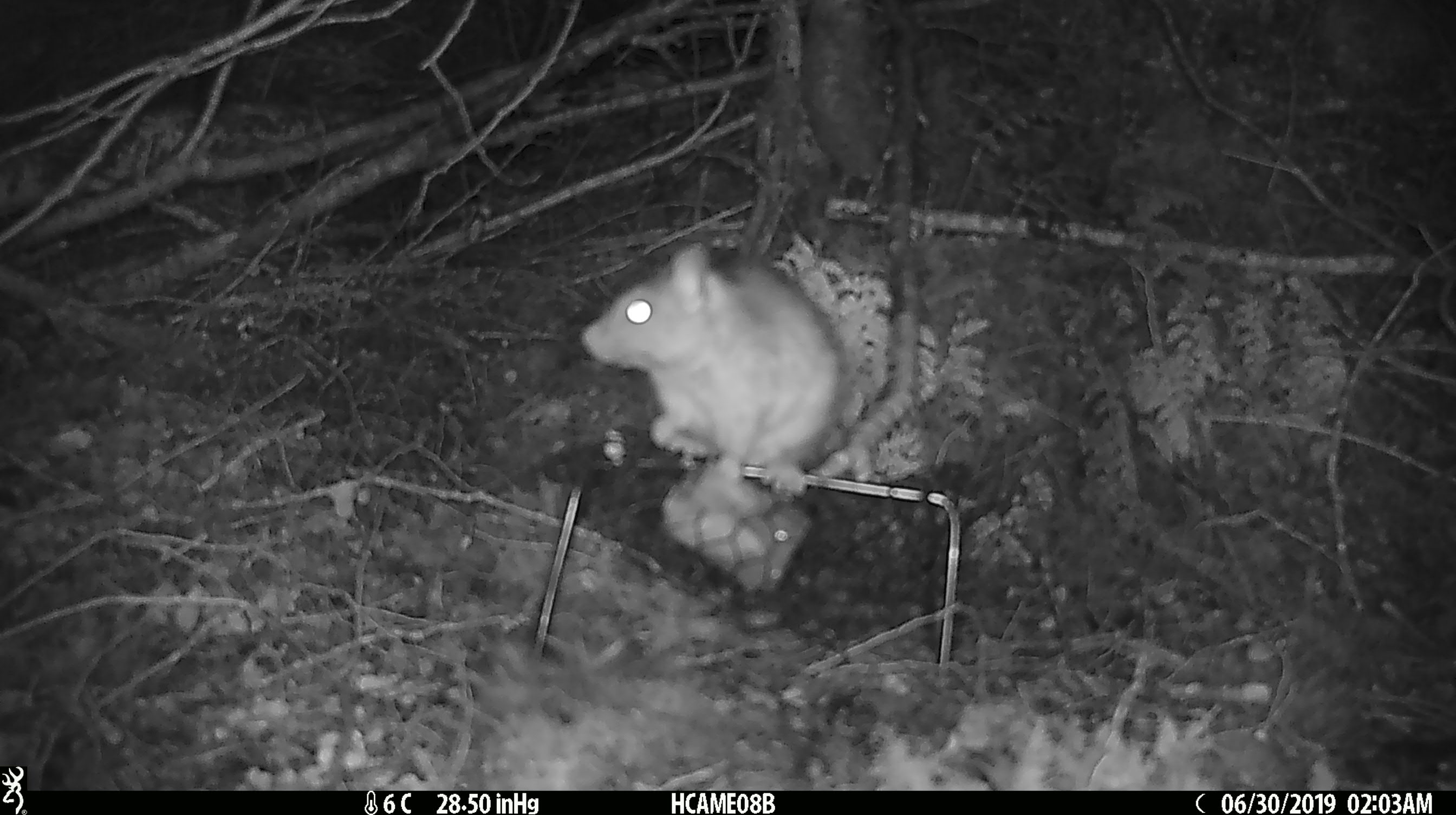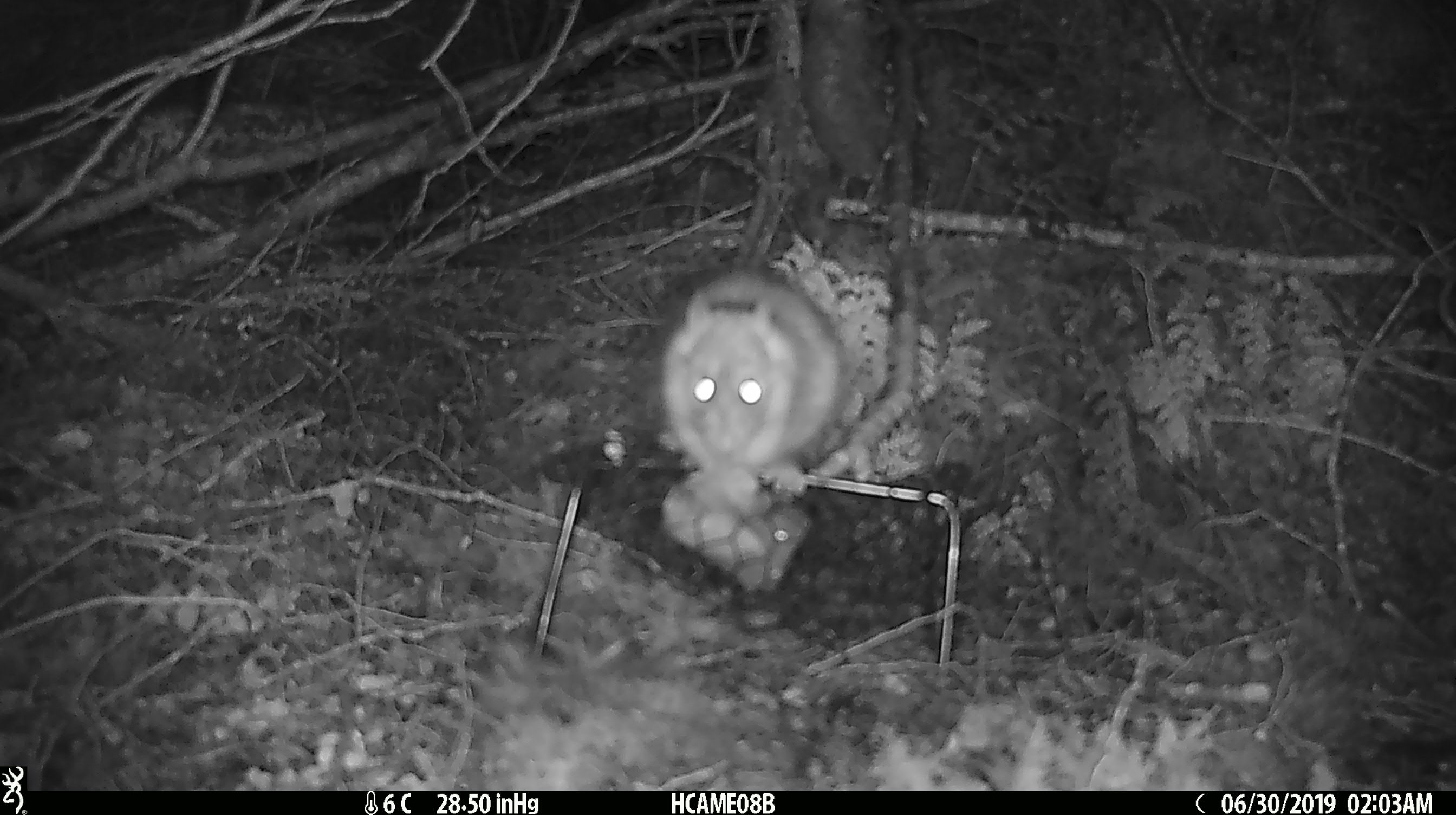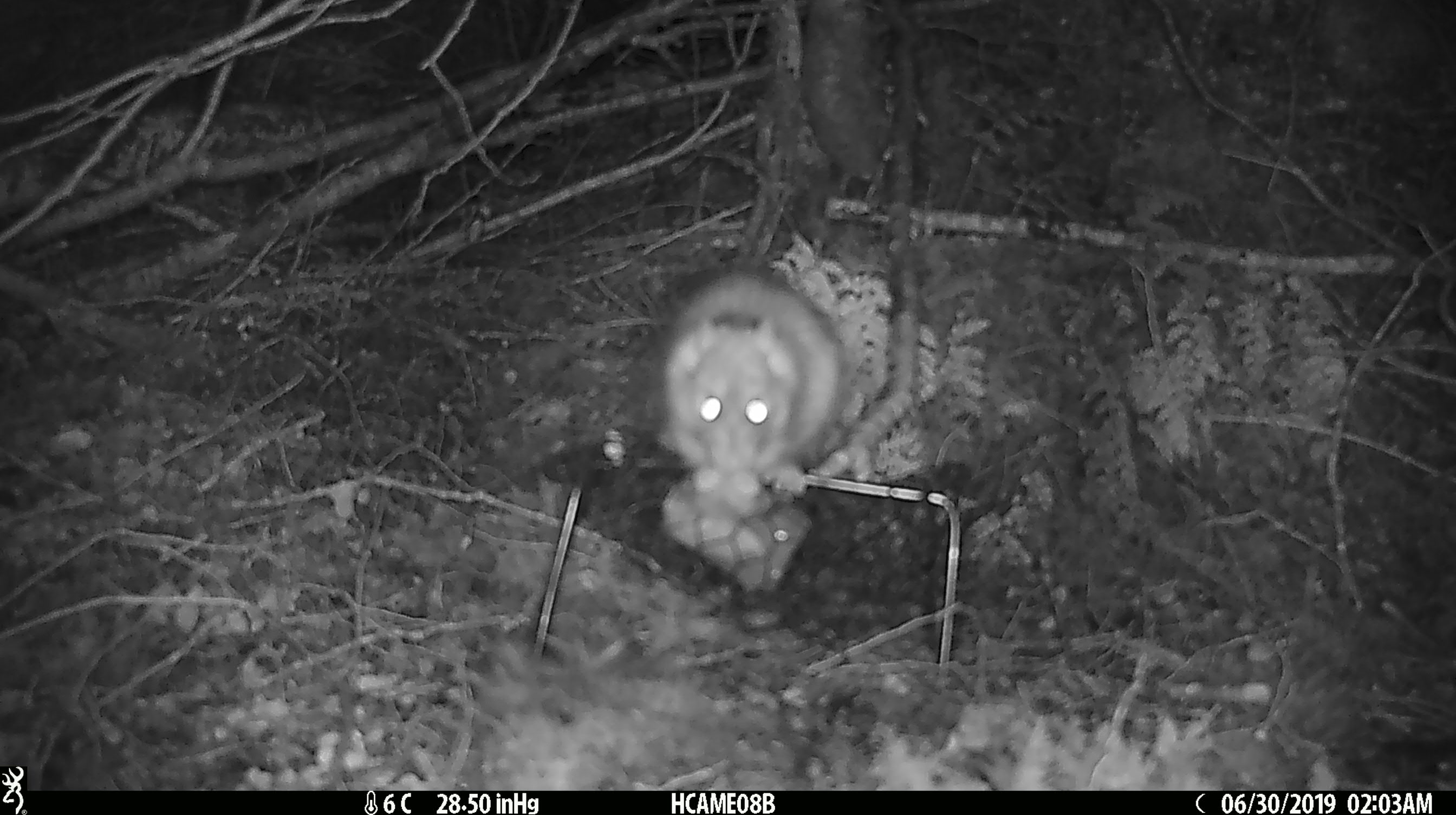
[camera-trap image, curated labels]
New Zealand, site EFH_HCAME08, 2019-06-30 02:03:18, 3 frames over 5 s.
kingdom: Animalia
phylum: Chordata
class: Mammalia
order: Rodentia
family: Muridae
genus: Rattus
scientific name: Rattus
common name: rat